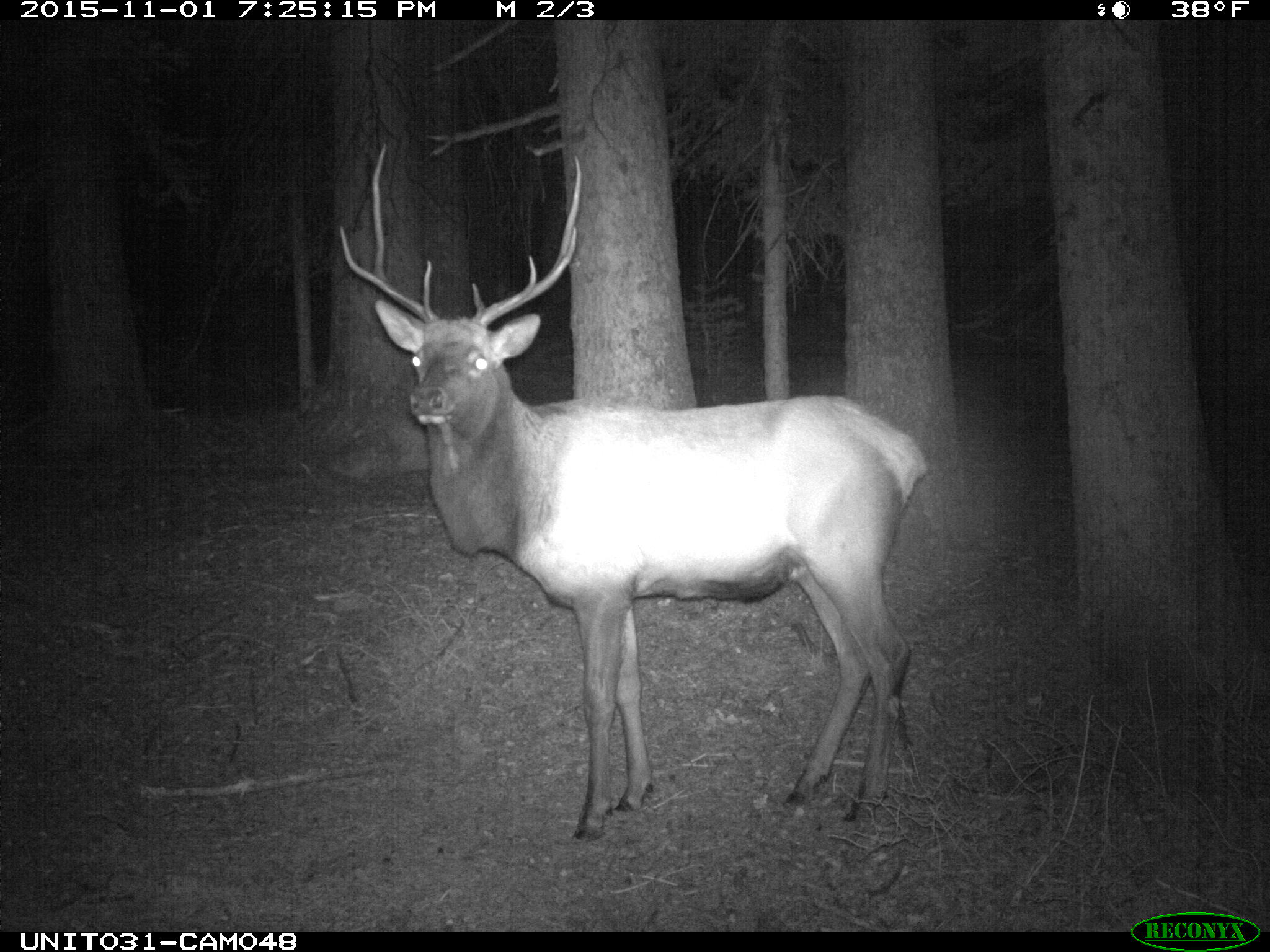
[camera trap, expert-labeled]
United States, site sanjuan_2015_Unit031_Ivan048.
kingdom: Animalia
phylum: Chordata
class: Mammalia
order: Artiodactyla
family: Cervidae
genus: Cervus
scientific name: Cervus elaphus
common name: red deer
Cervus elaphus (red deer).